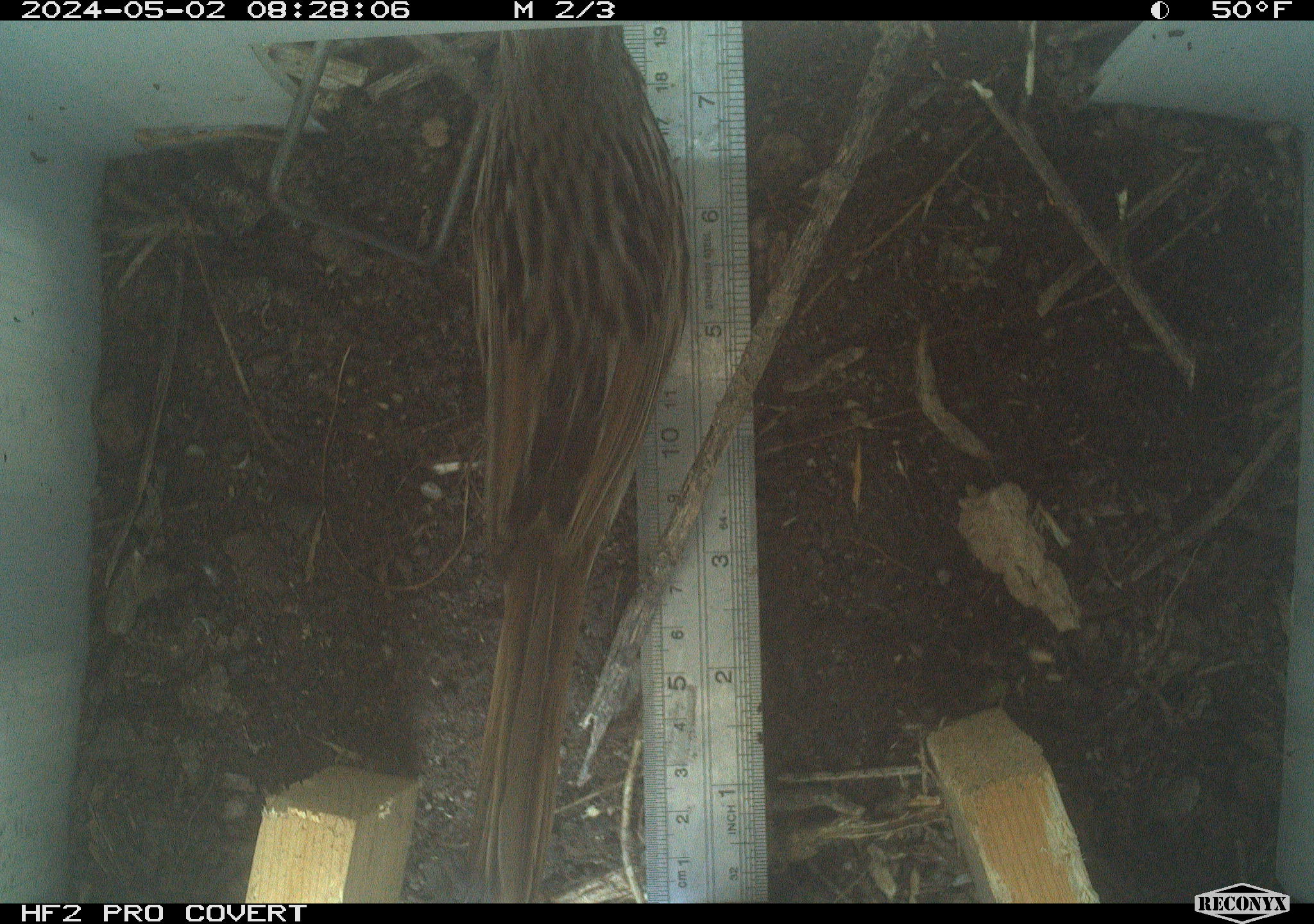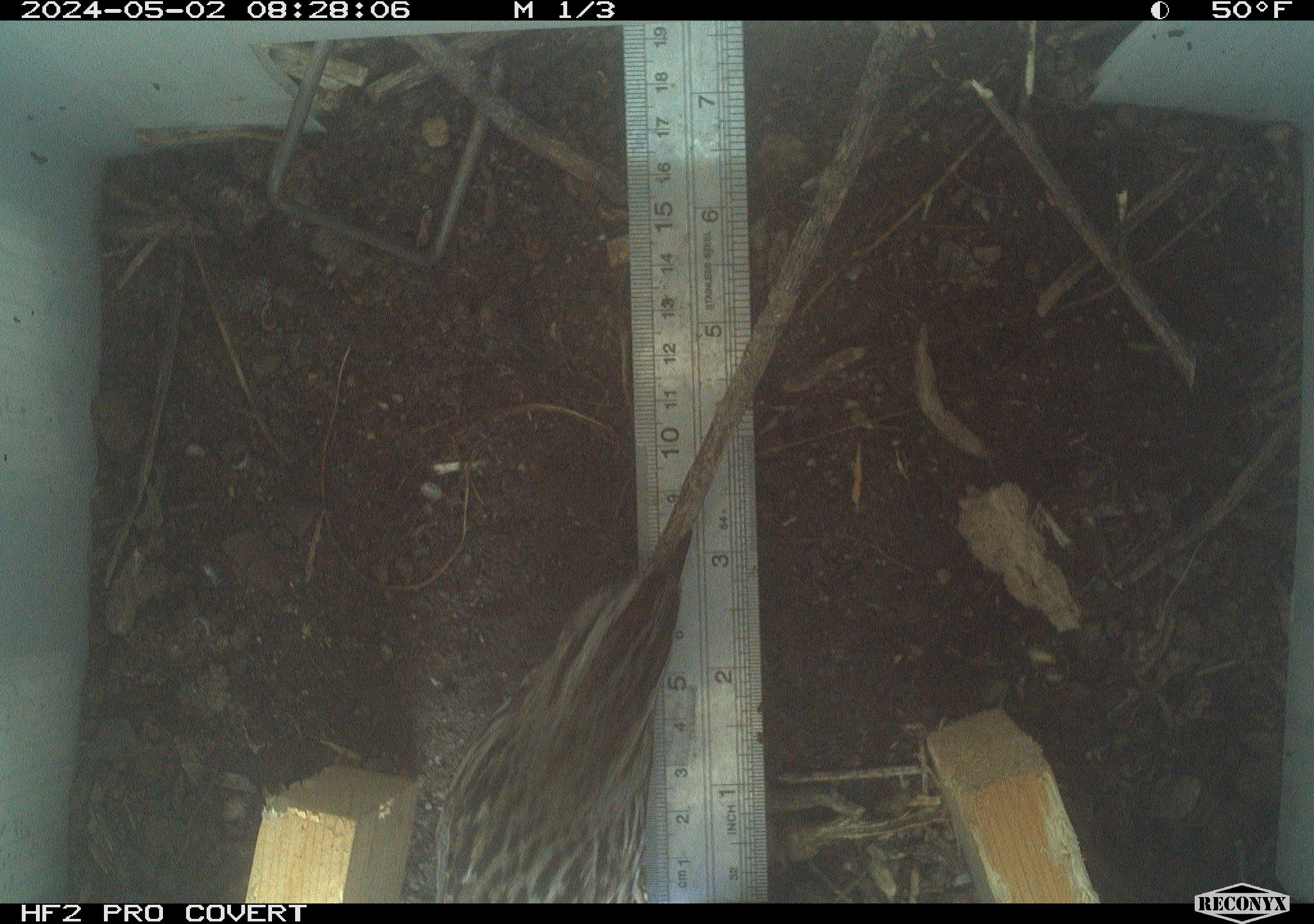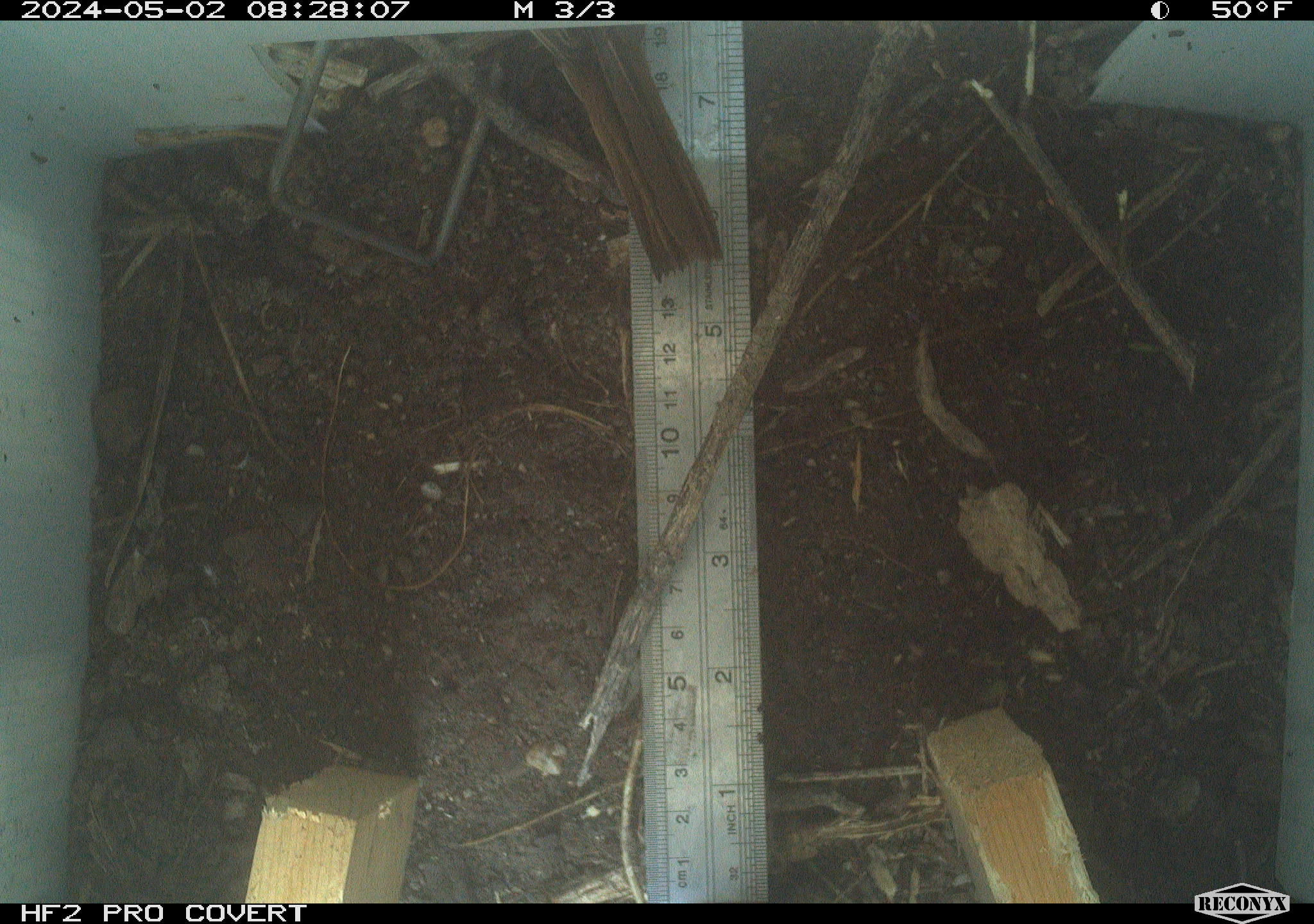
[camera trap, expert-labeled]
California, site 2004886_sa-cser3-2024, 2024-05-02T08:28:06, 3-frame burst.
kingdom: Animalia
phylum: Chordata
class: Aves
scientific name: Aves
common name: bird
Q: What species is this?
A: Bird (Aves).